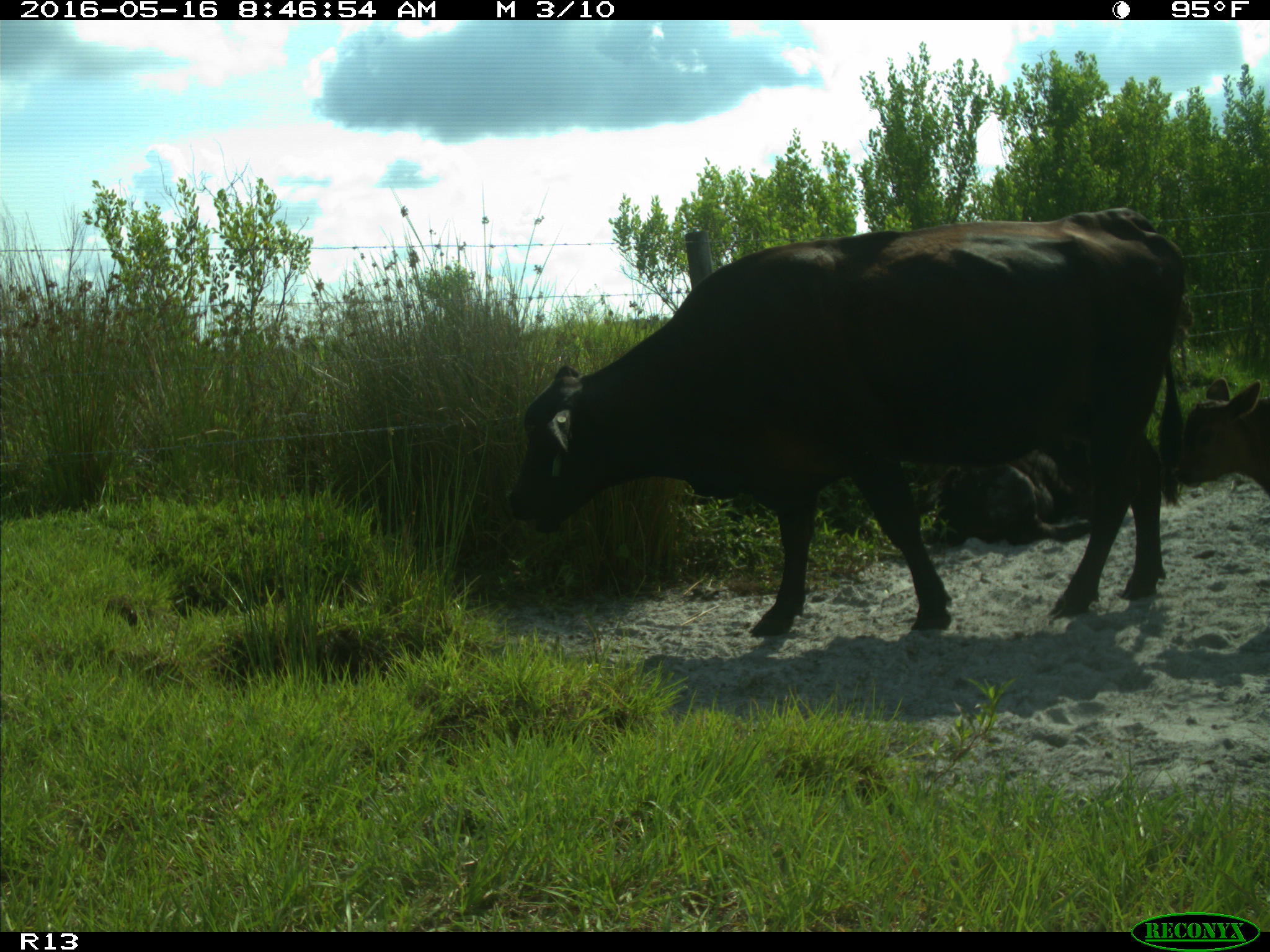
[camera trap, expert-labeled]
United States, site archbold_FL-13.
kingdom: Animalia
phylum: Chordata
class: Mammalia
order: Artiodactyla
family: Bovidae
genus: Bos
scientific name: Bos taurus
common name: domestic cow